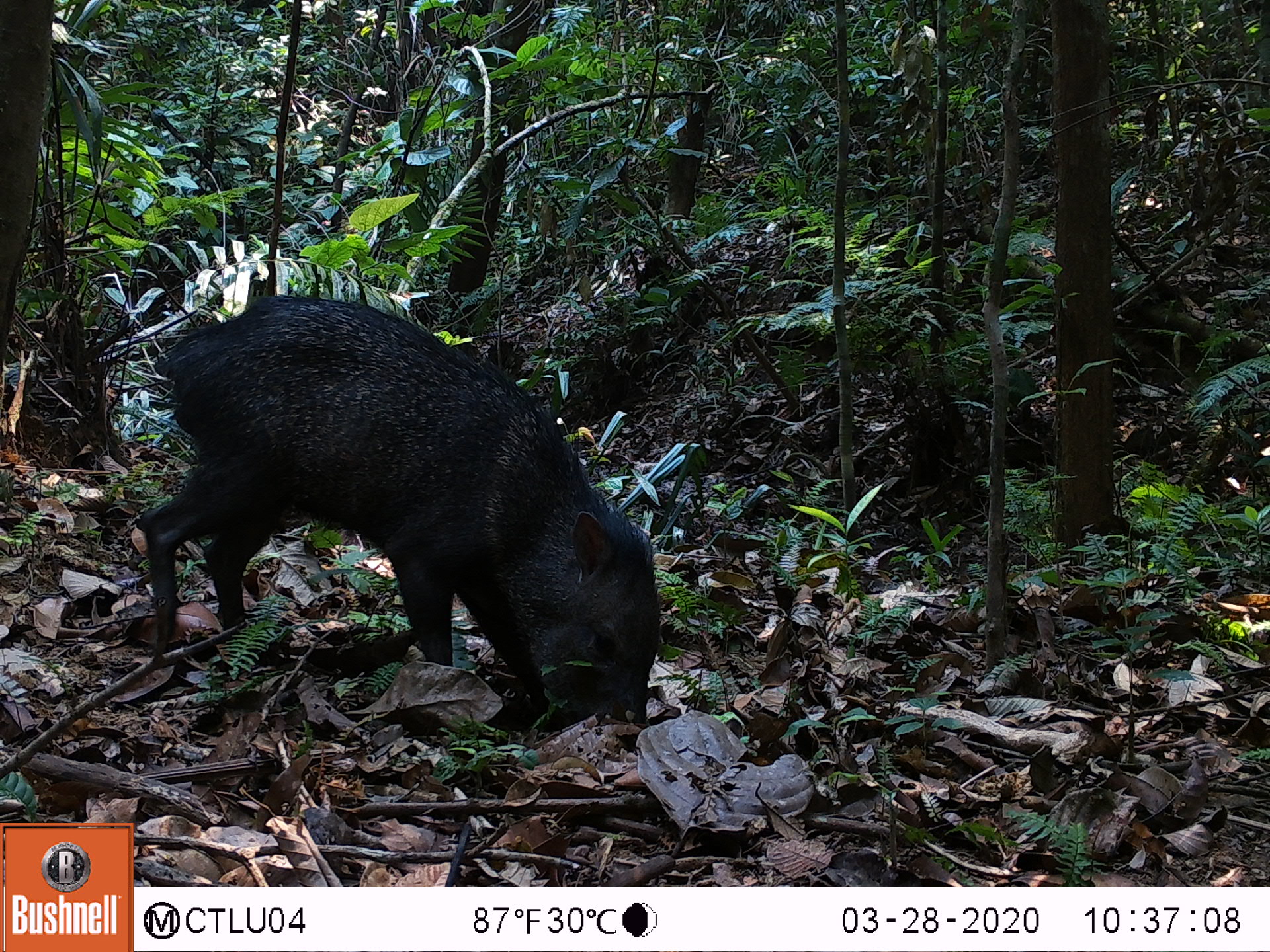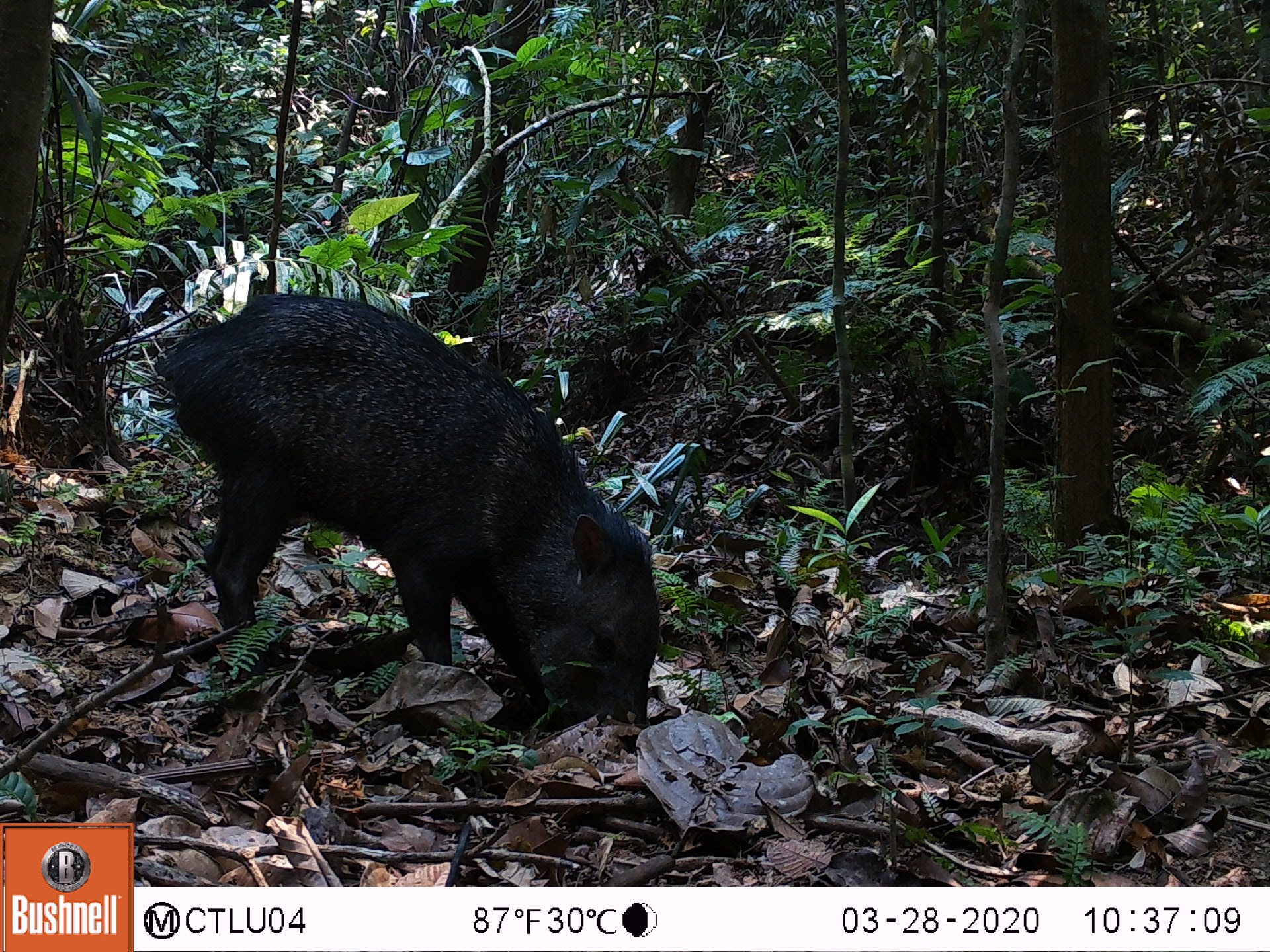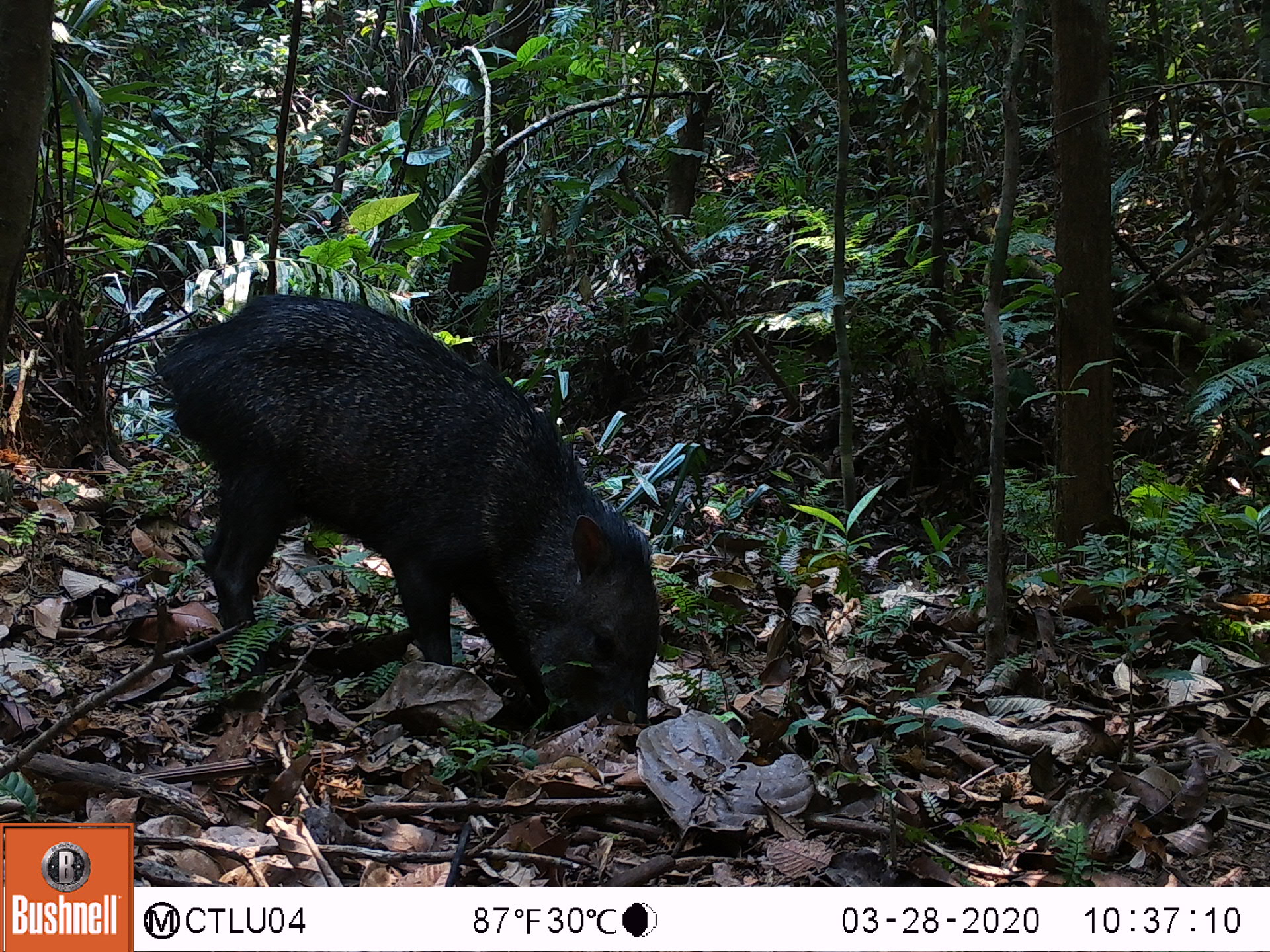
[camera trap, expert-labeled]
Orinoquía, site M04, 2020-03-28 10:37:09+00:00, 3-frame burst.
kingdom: Animalia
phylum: Chordata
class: Mammalia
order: Artiodactyla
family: Tayassuidae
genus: Pecari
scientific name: Pecari tajacu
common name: collared peccary